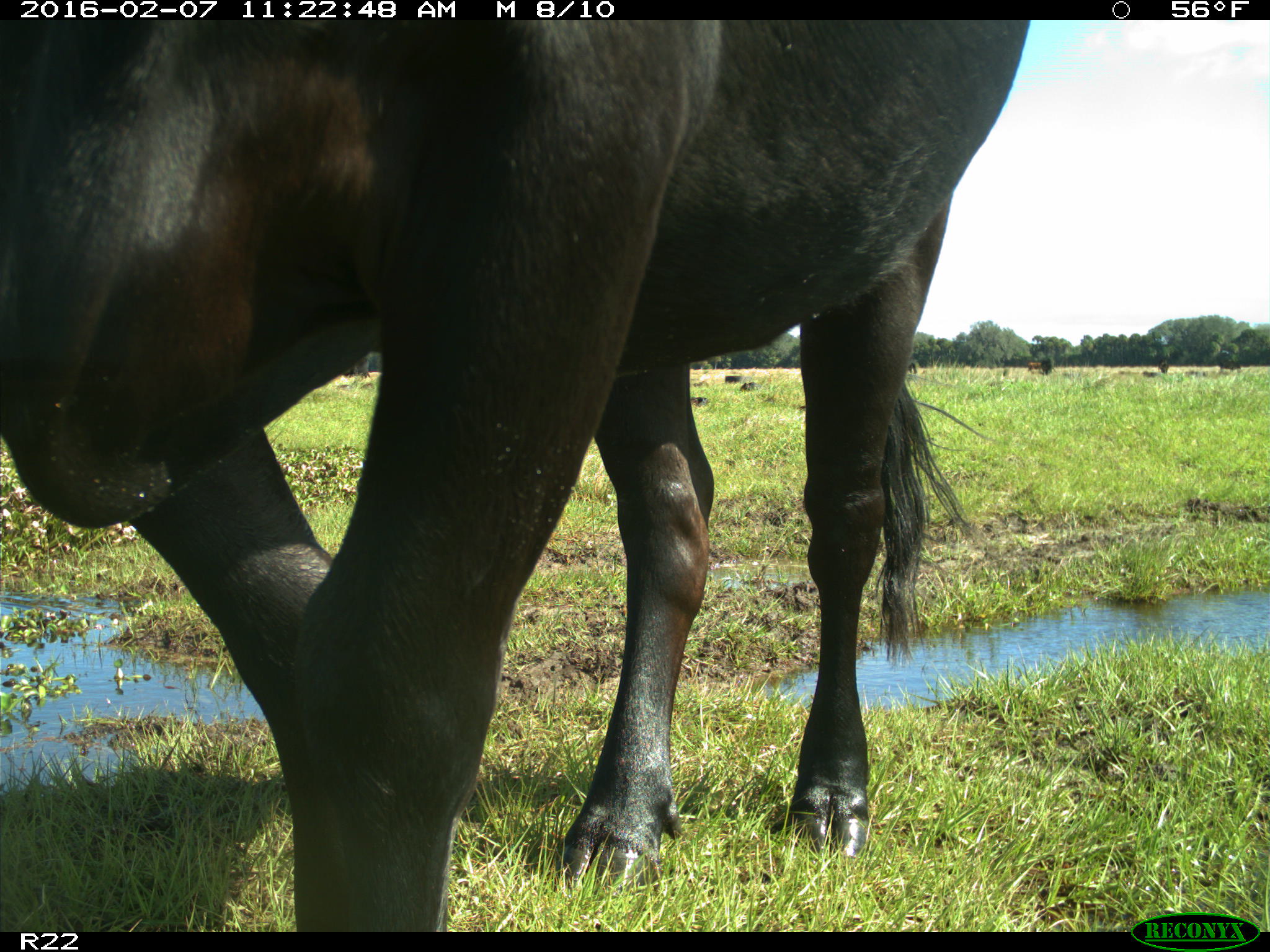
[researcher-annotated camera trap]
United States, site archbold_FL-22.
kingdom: Animalia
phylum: Chordata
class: Mammalia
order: Artiodactyla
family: Bovidae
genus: Bos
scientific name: Bos taurus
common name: domestic cow